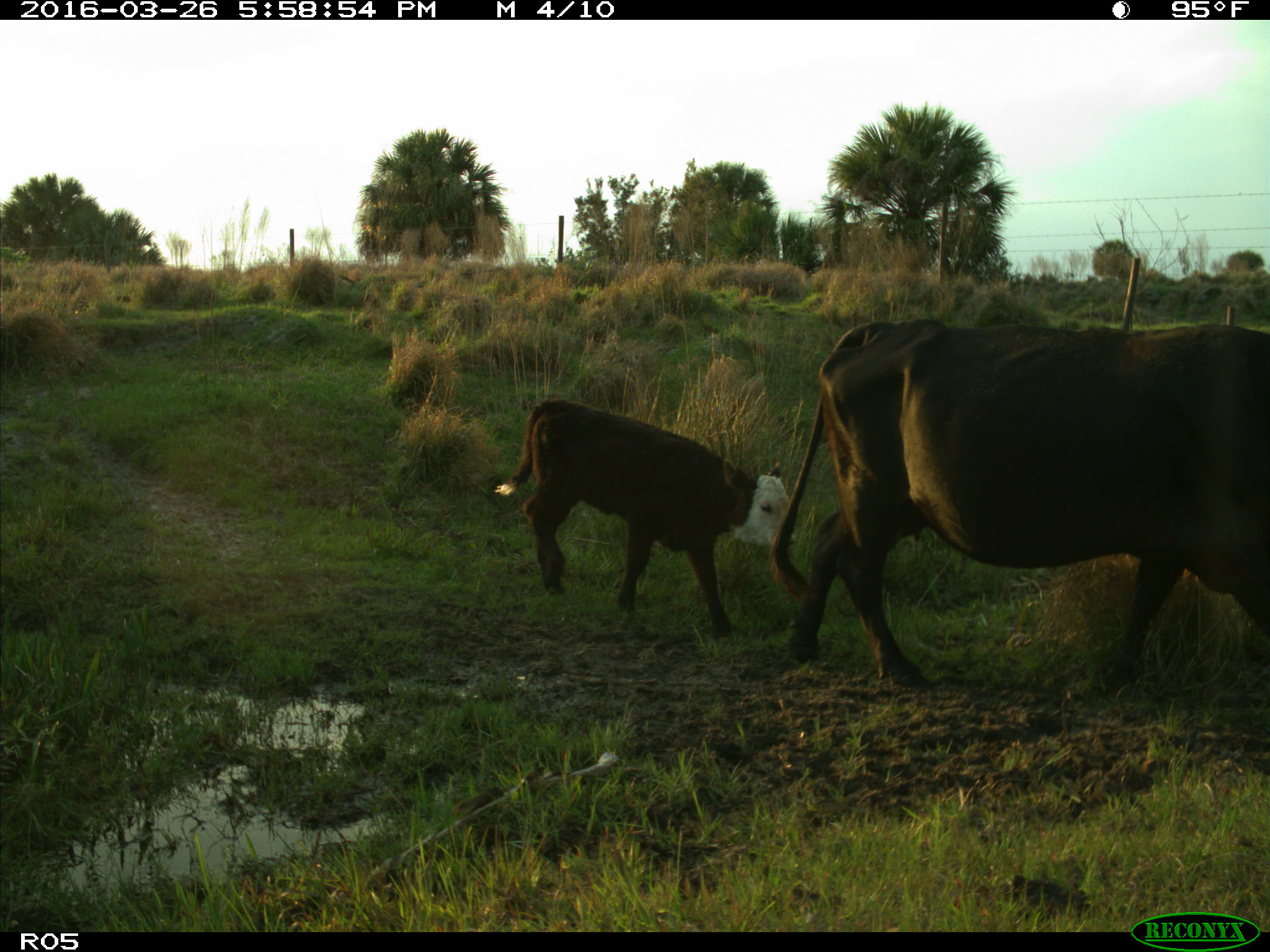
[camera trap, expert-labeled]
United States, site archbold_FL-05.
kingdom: Animalia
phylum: Chordata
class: Mammalia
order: Artiodactyla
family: Bovidae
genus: Bos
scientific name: Bos taurus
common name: domestic cow